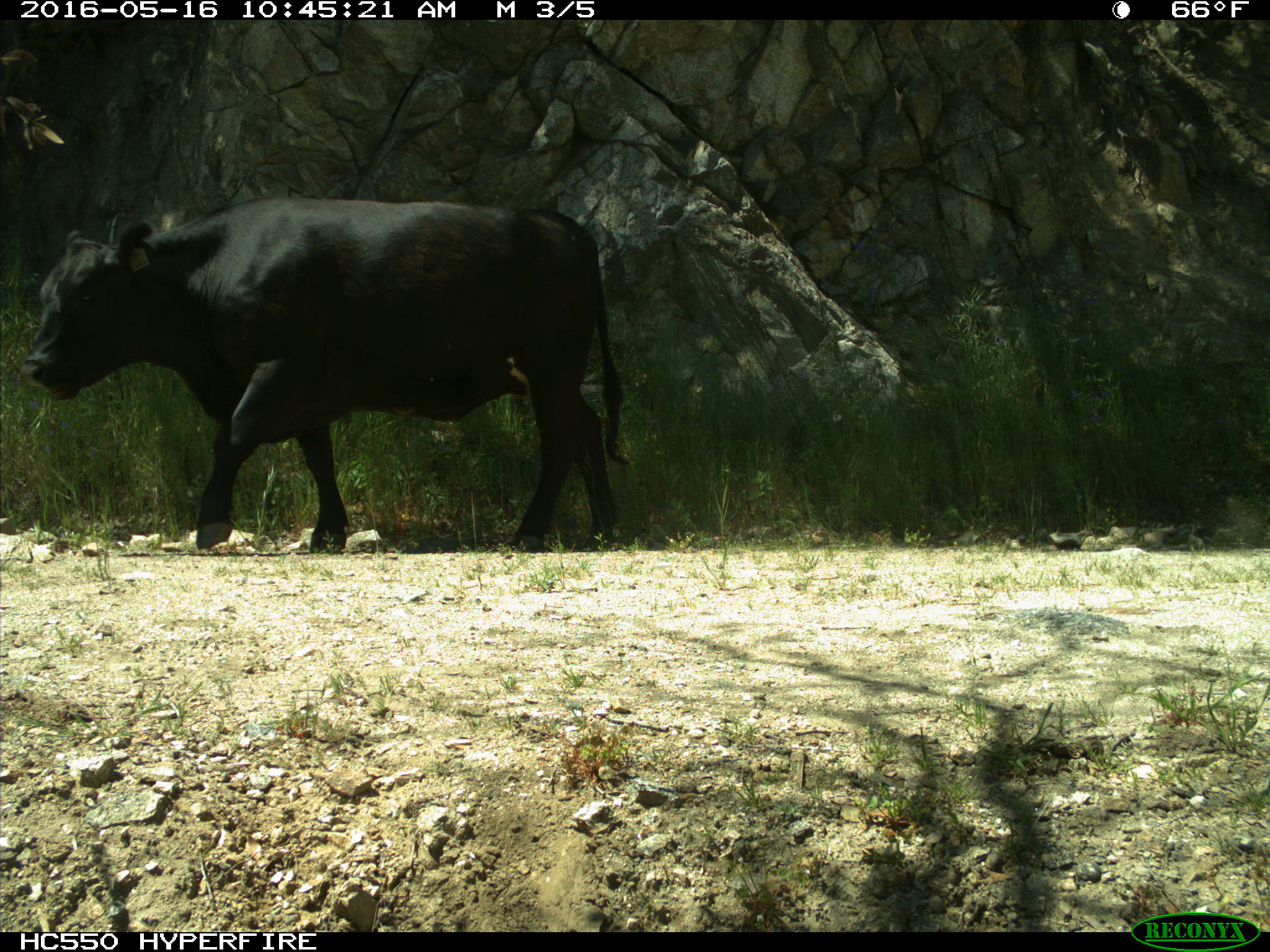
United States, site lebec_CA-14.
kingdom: Animalia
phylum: Chordata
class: Mammalia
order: Artiodactyla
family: Bovidae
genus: Bos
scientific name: Bos taurus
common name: domestic cow